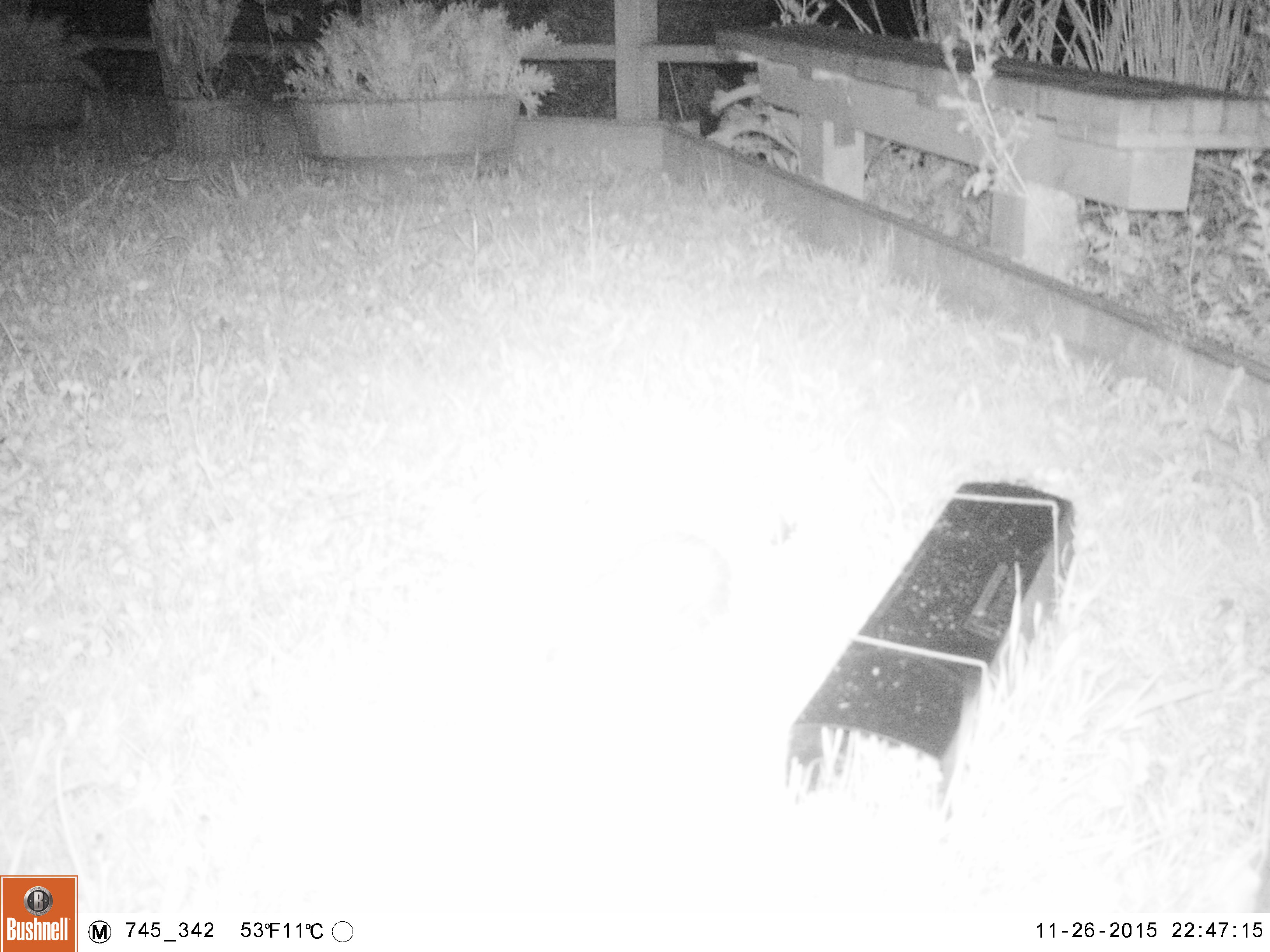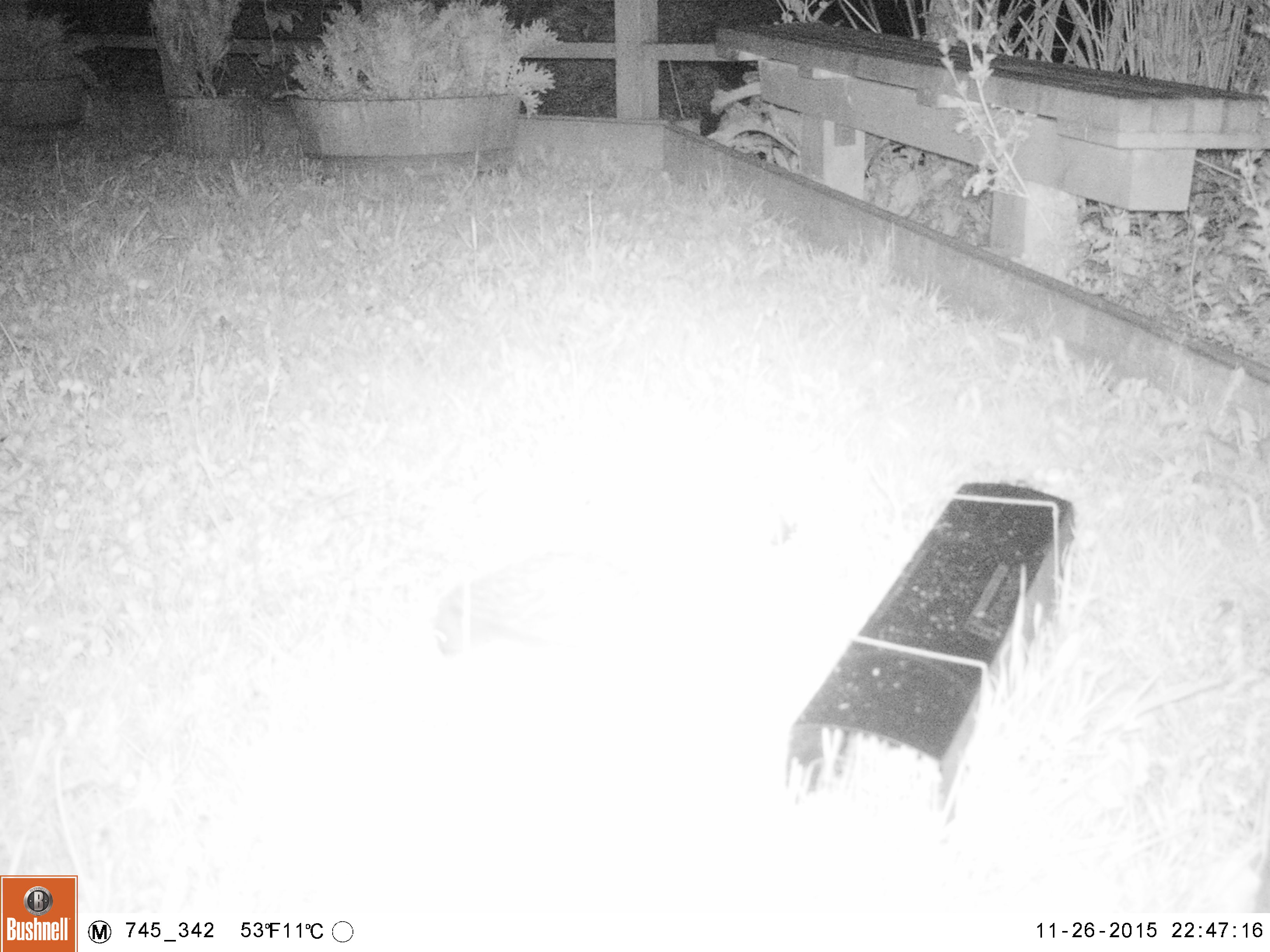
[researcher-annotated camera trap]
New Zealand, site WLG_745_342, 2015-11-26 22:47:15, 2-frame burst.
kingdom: Animalia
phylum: Chordata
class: Mammalia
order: Eulipotyphla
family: Erinaceidae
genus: Erinaceus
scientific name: Erinaceus europaeus europaeus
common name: european hedgehog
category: hedgehog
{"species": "hedgehog (european hedgehog) (Erinaceus europaeus europaeus)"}